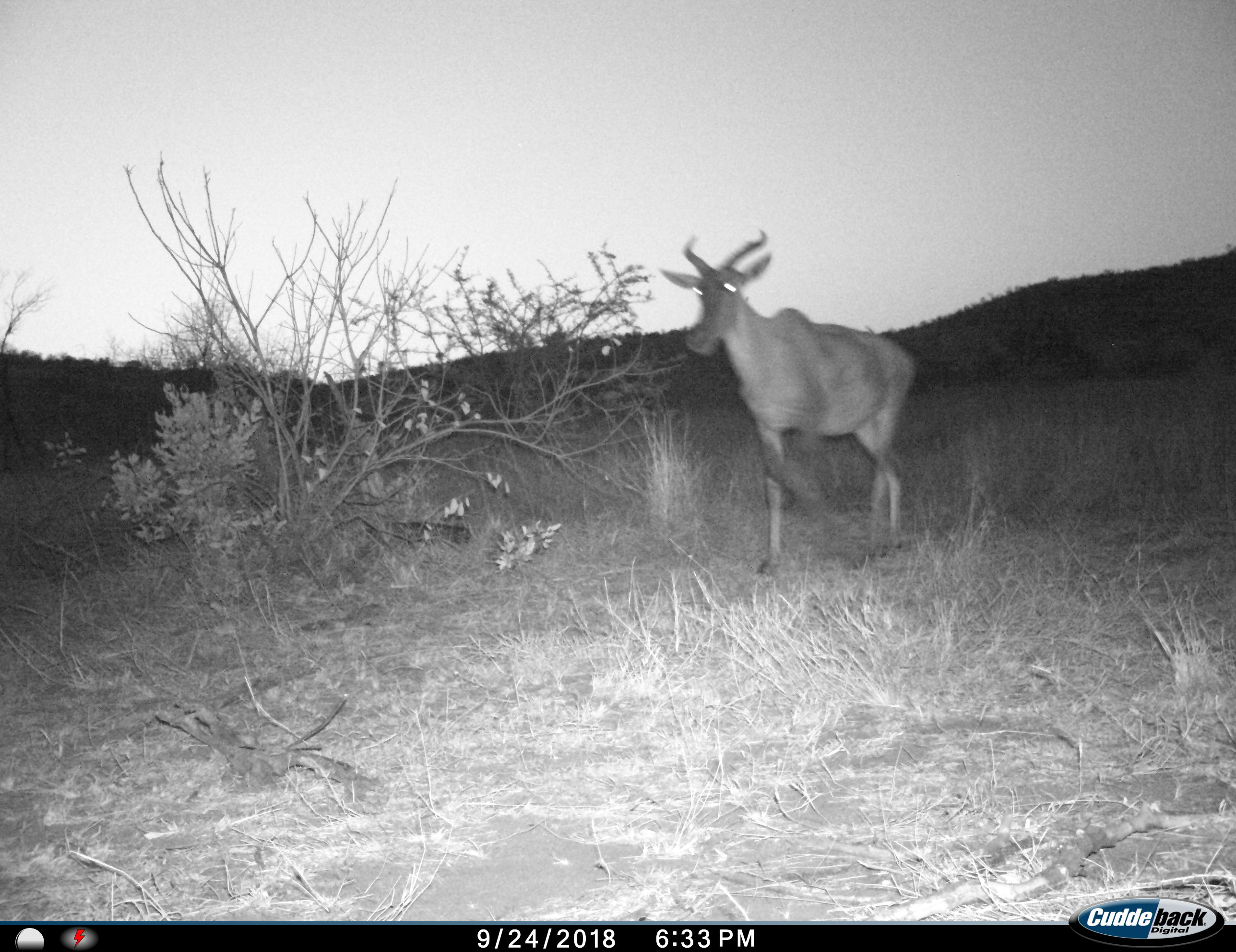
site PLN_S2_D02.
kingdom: Animalia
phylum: Chordata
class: Mammalia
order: Artiodactyla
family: Bovidae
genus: Damaliscus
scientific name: Damaliscus lunatus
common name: tsessebe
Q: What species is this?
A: Tsessebe (Damaliscus lunatus).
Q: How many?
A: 1.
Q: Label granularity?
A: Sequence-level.